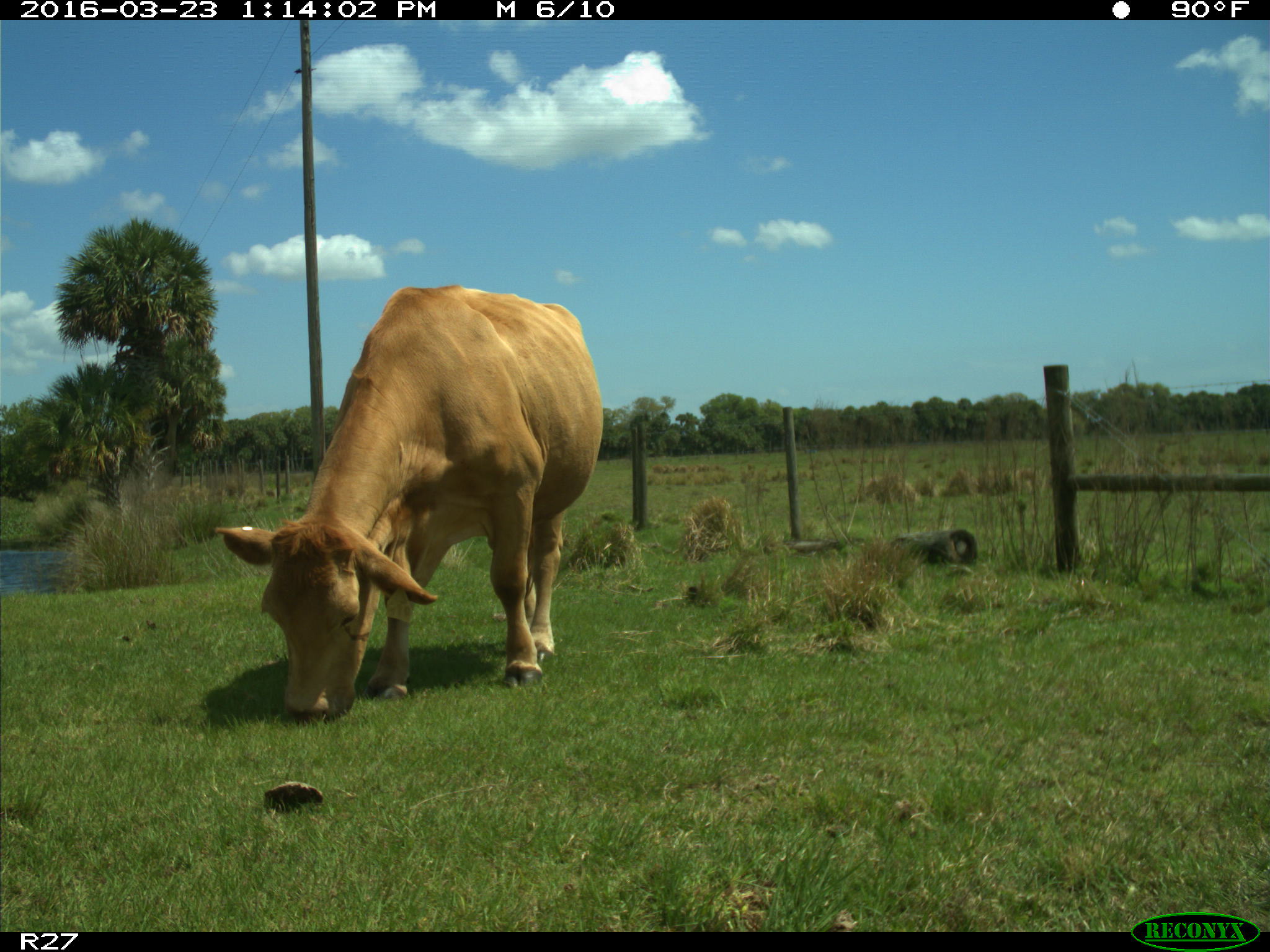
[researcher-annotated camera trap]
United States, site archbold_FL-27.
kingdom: Animalia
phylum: Chordata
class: Mammalia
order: Artiodactyla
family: Bovidae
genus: Bos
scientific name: Bos taurus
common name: domestic cow